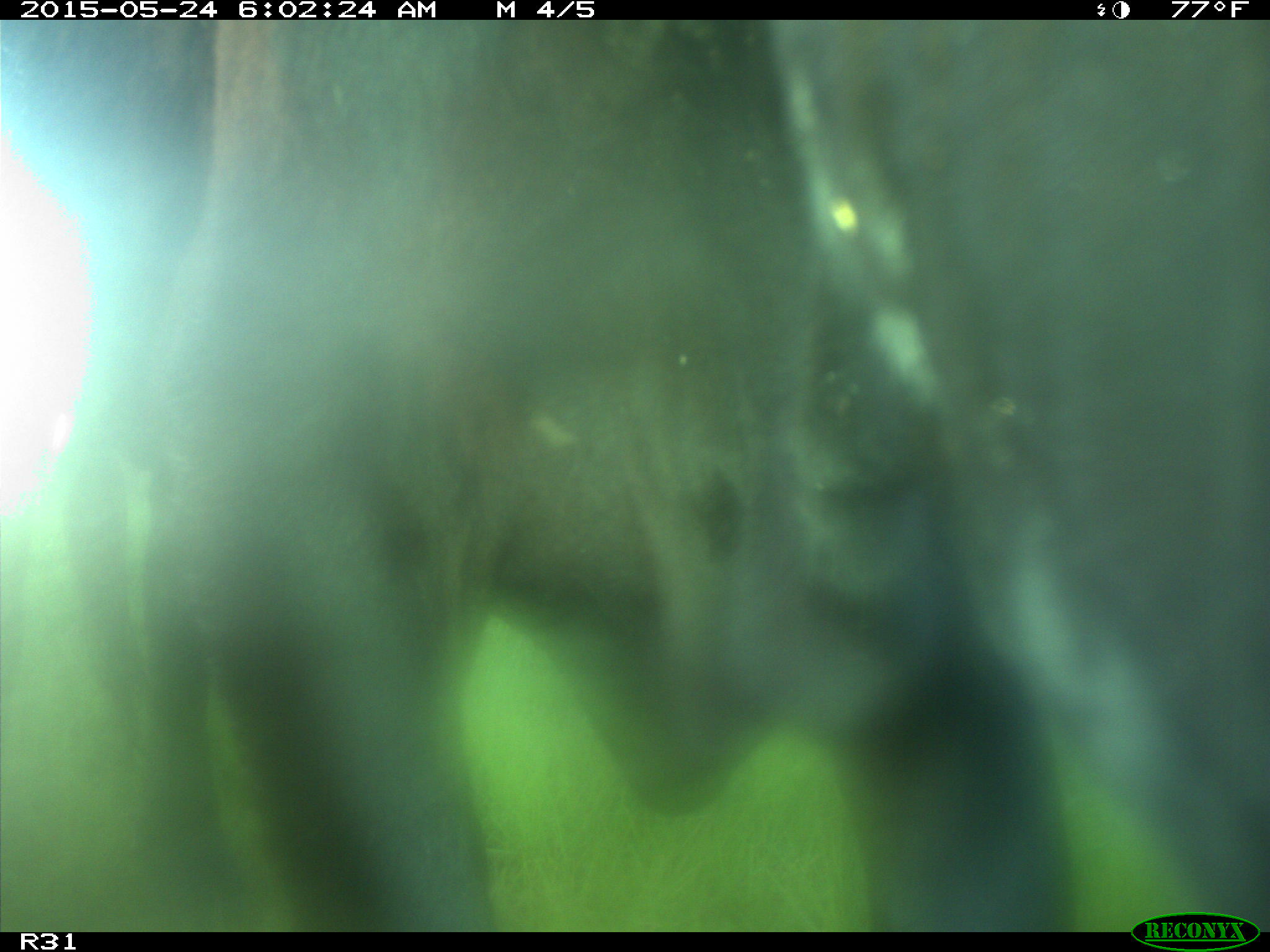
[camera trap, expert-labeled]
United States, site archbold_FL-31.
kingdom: Animalia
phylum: Chordata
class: Mammalia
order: Artiodactyla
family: Bovidae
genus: Bos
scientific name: Bos taurus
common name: domestic cow